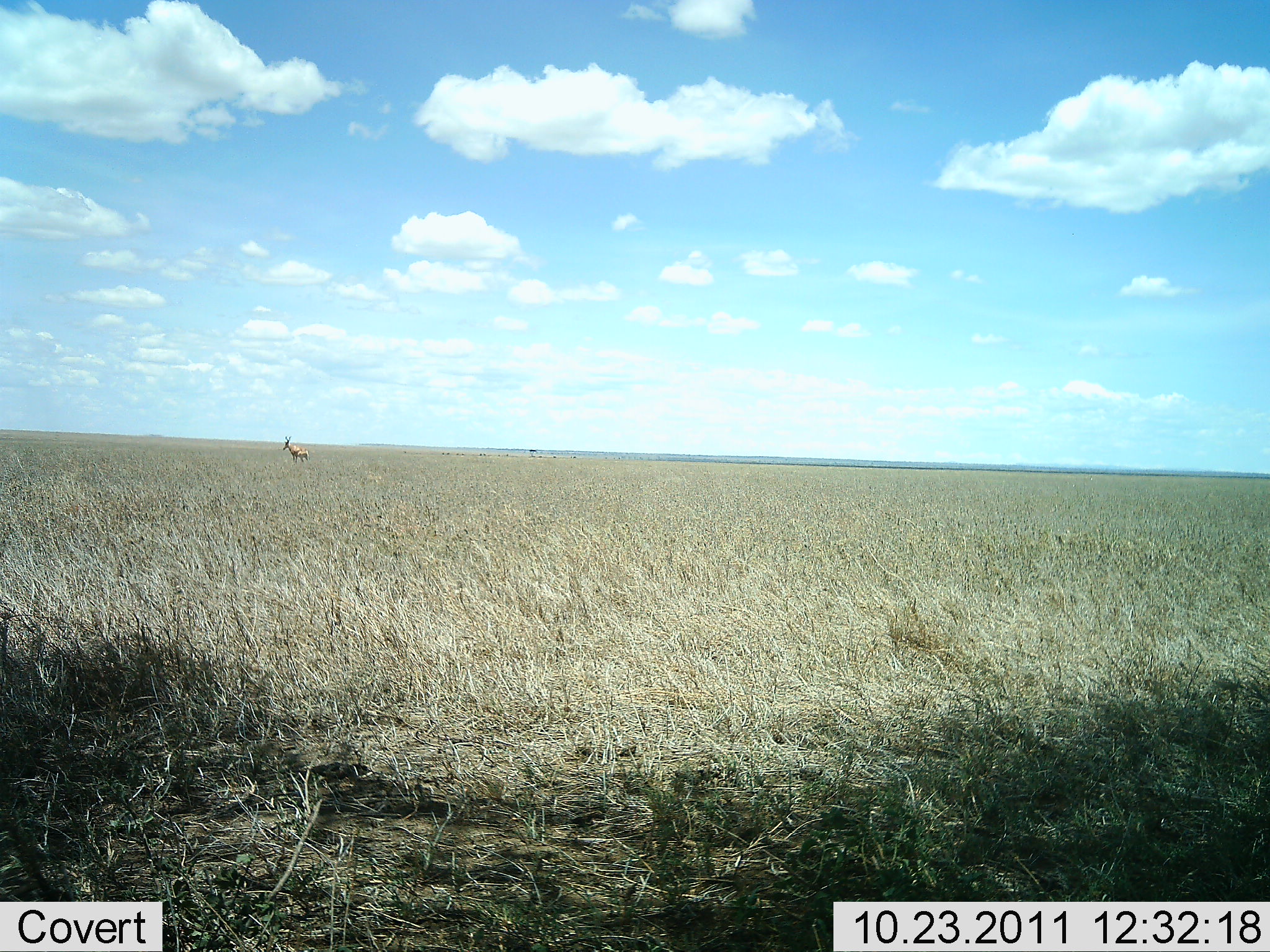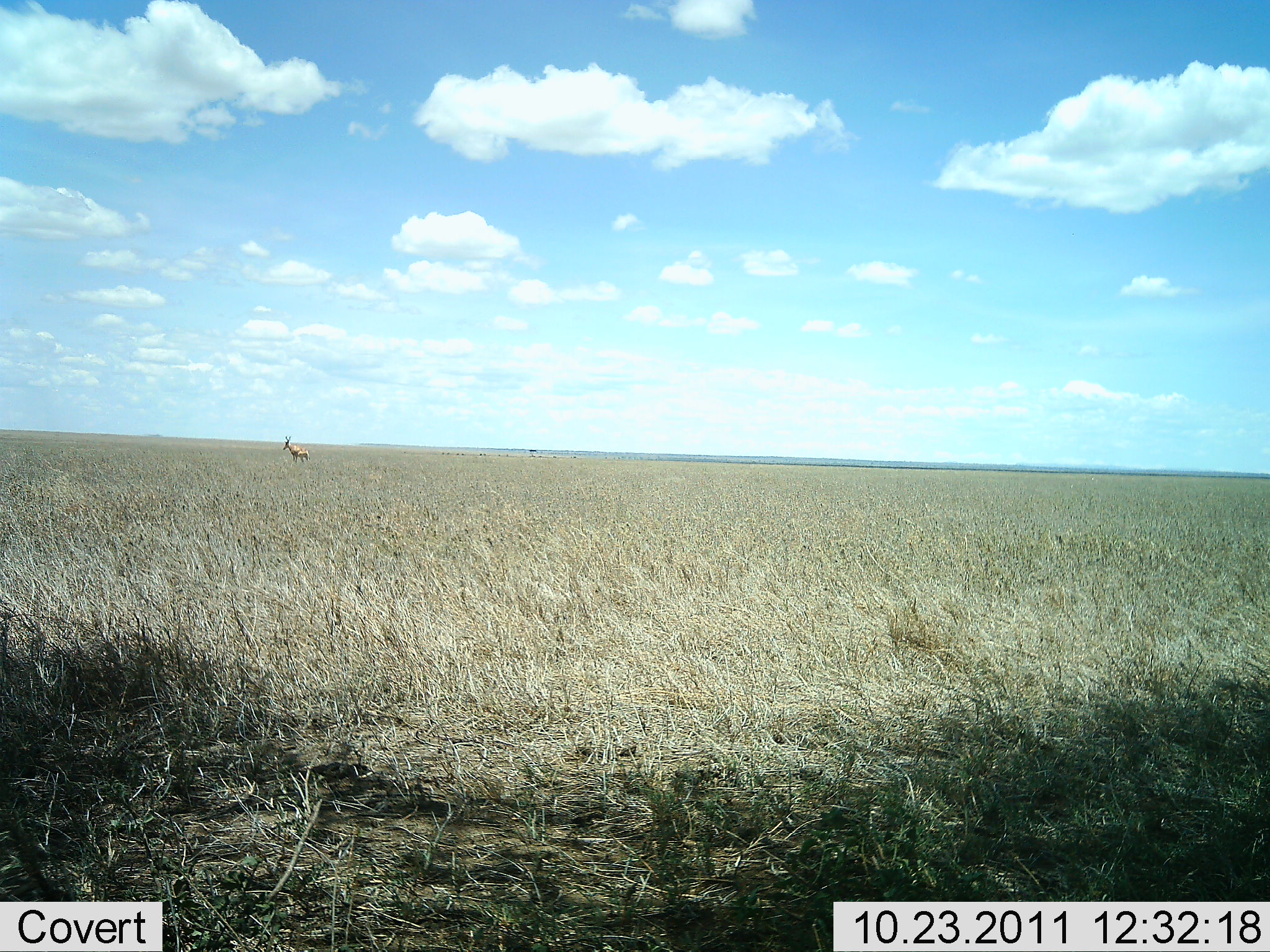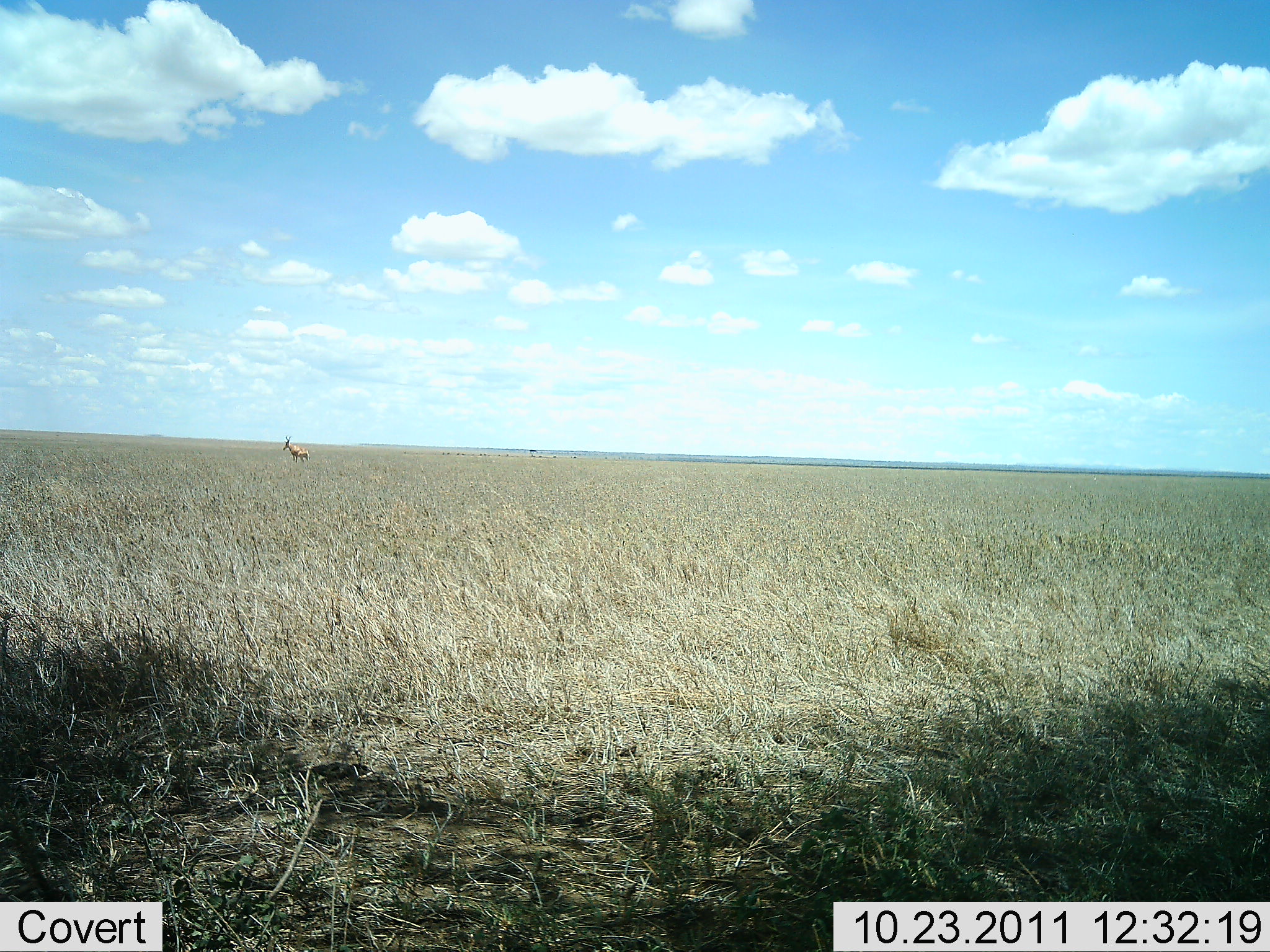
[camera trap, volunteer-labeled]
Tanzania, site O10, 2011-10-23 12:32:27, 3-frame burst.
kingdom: Animalia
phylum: Chordata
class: Mammalia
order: Artiodactyla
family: Bovidae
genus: Alcelaphus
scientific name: Alcelaphus buselaphus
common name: hartebeest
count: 1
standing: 100%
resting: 0%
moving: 0%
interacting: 0%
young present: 0%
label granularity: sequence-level